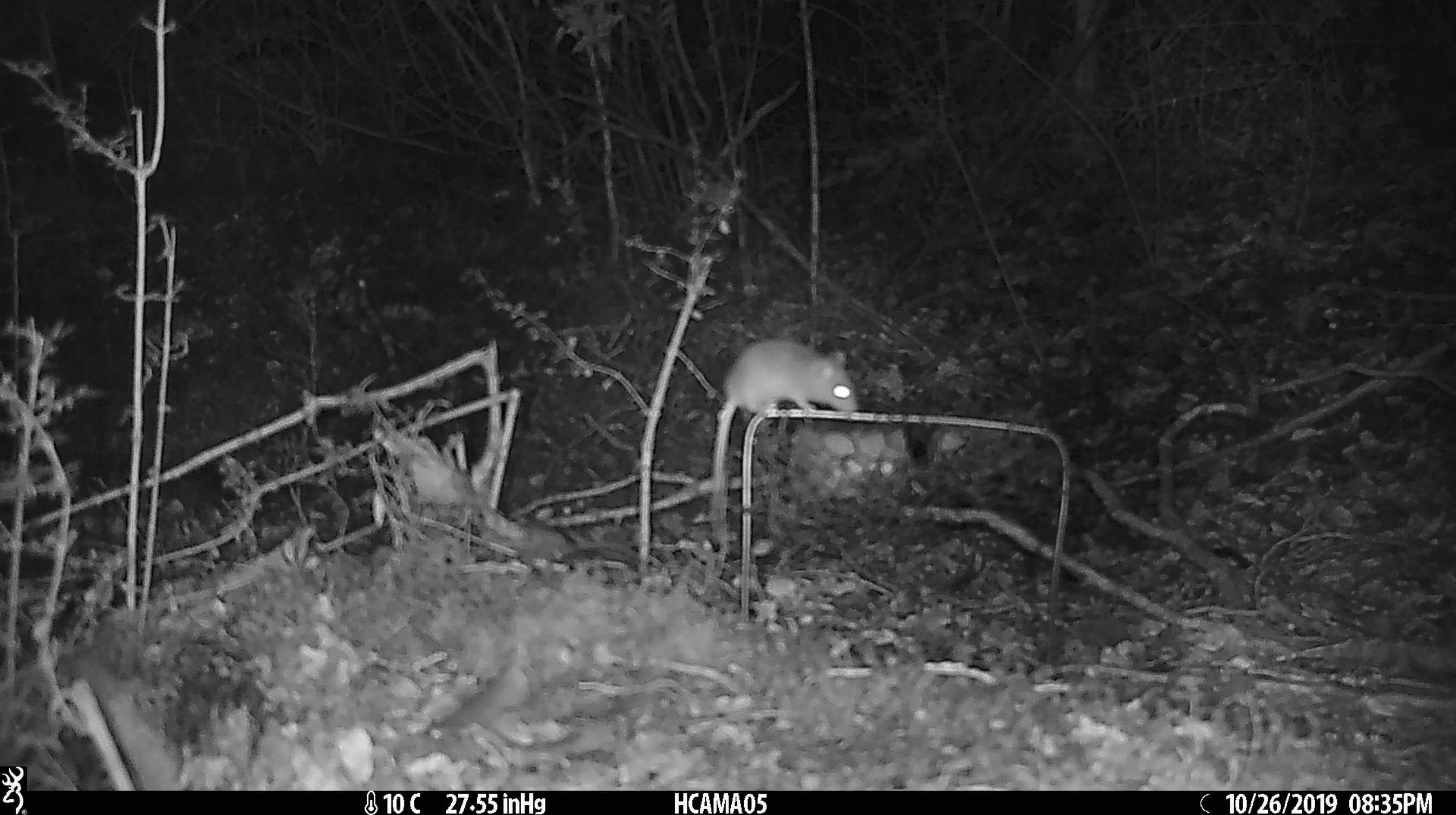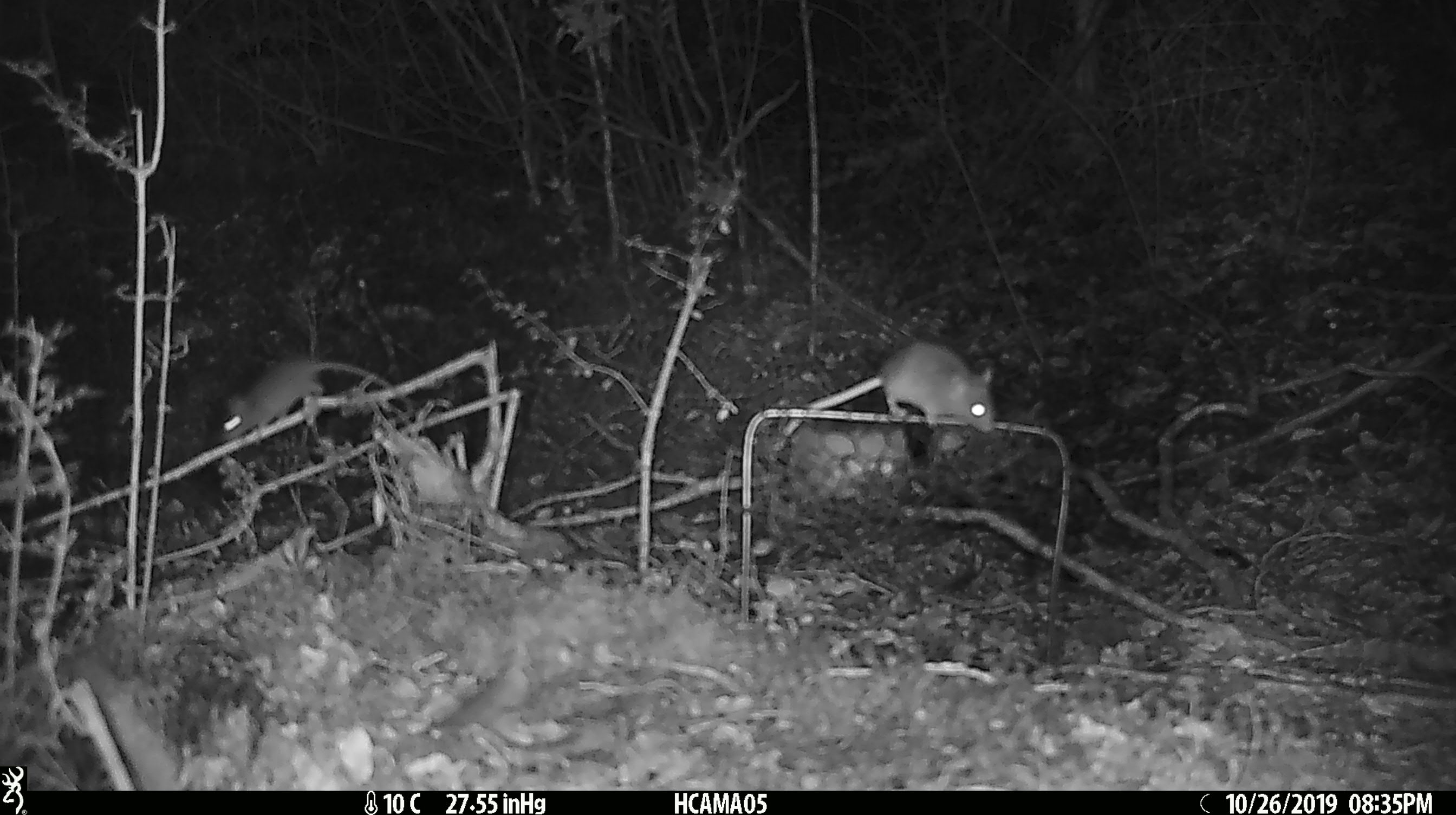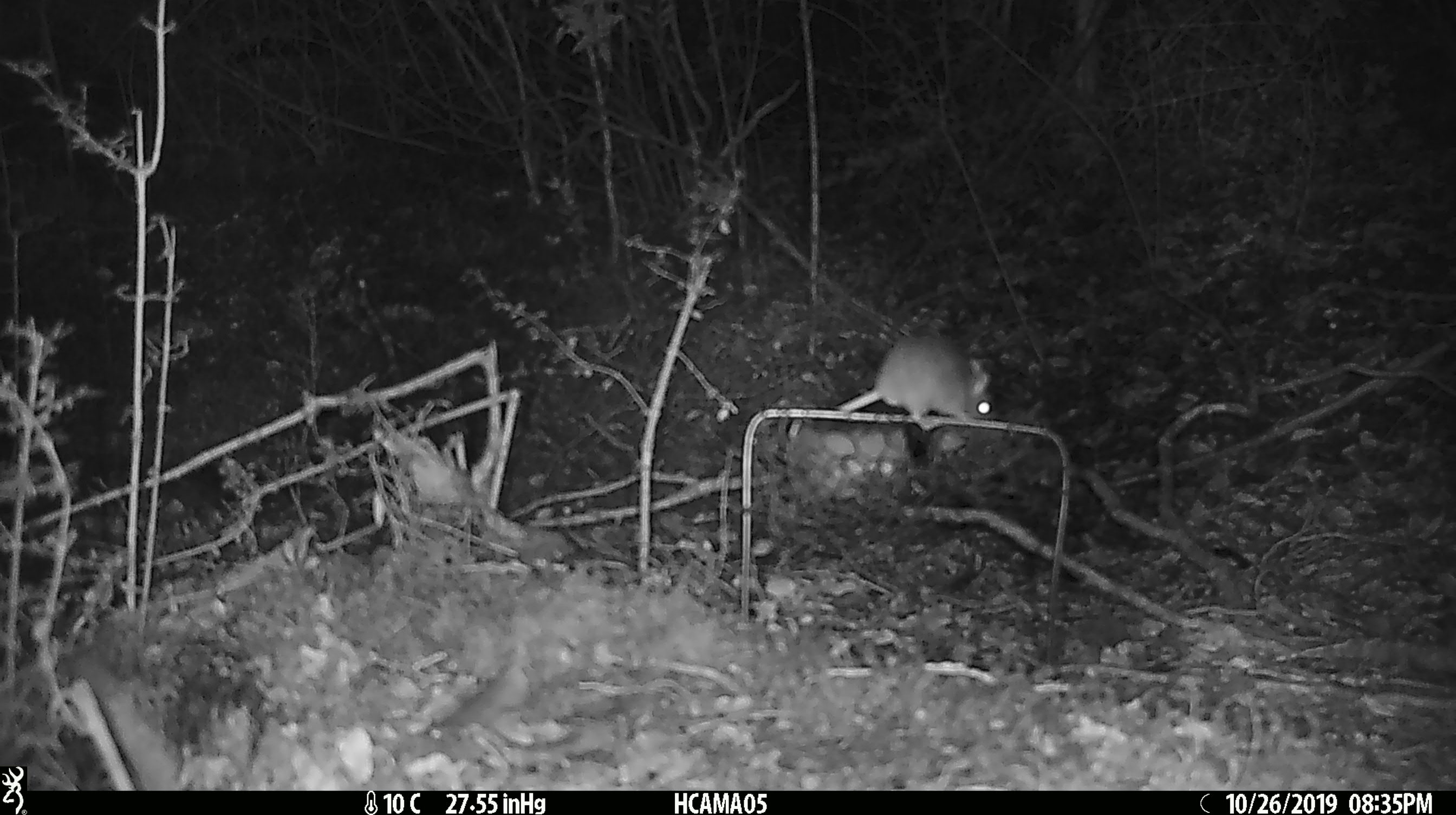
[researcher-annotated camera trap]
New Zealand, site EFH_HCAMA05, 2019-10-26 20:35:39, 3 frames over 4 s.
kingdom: Animalia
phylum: Chordata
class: Mammalia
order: Rodentia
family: Muridae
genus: Mus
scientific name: Mus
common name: mouse